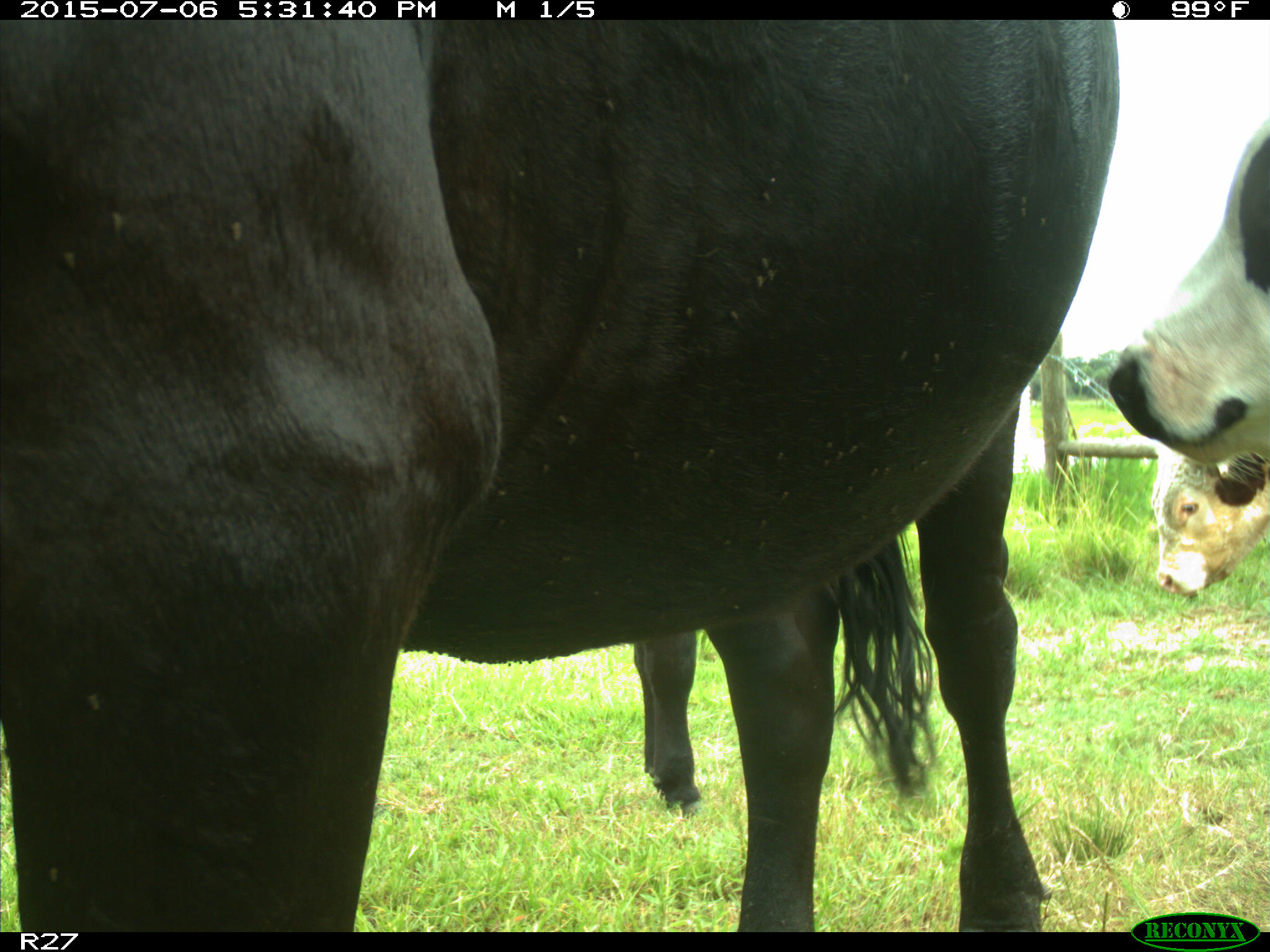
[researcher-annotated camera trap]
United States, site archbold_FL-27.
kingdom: Animalia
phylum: Chordata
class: Mammalia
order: Artiodactyla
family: Bovidae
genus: Bos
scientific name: Bos taurus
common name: domestic cow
Bos taurus (domestic cow).